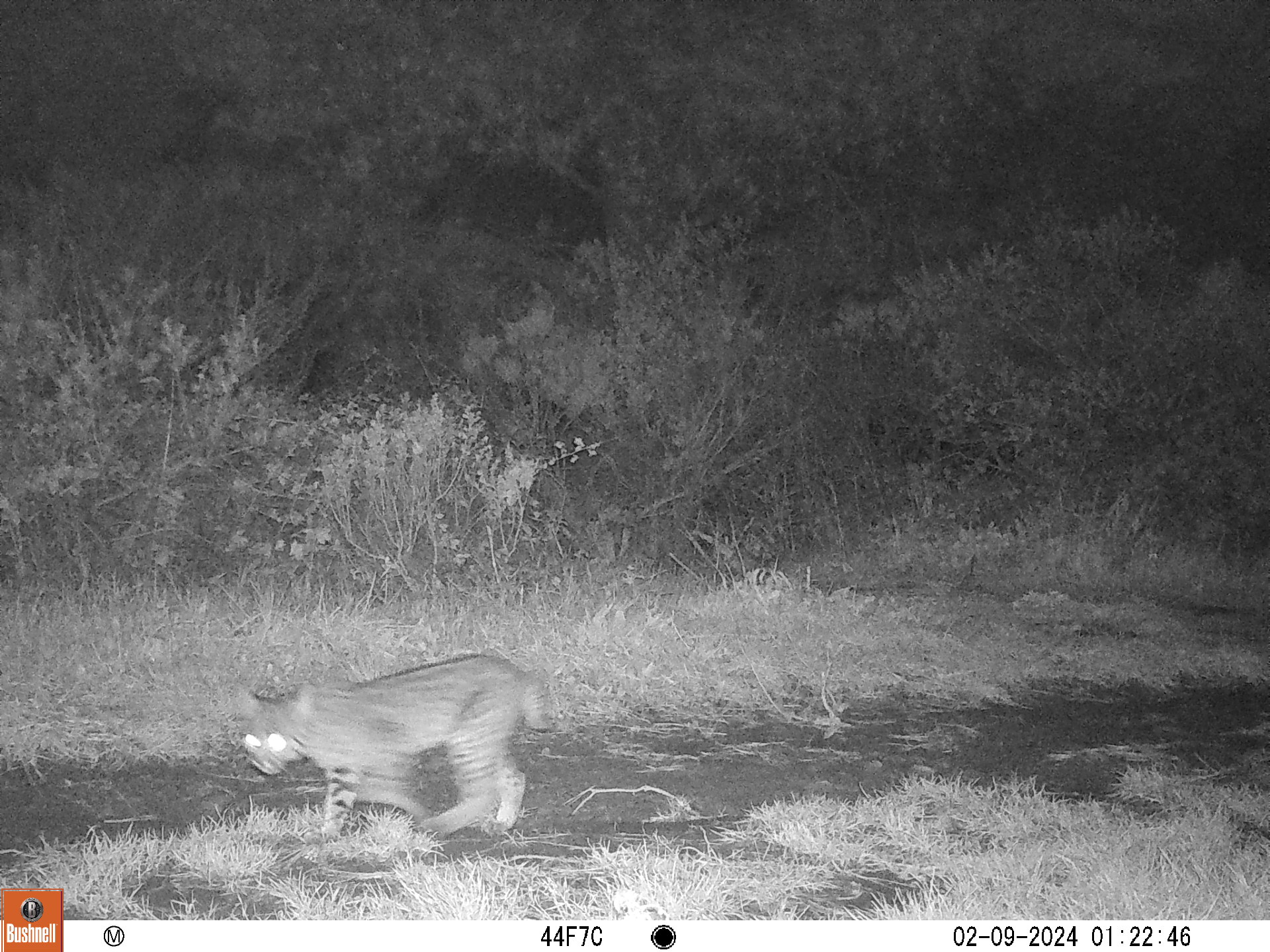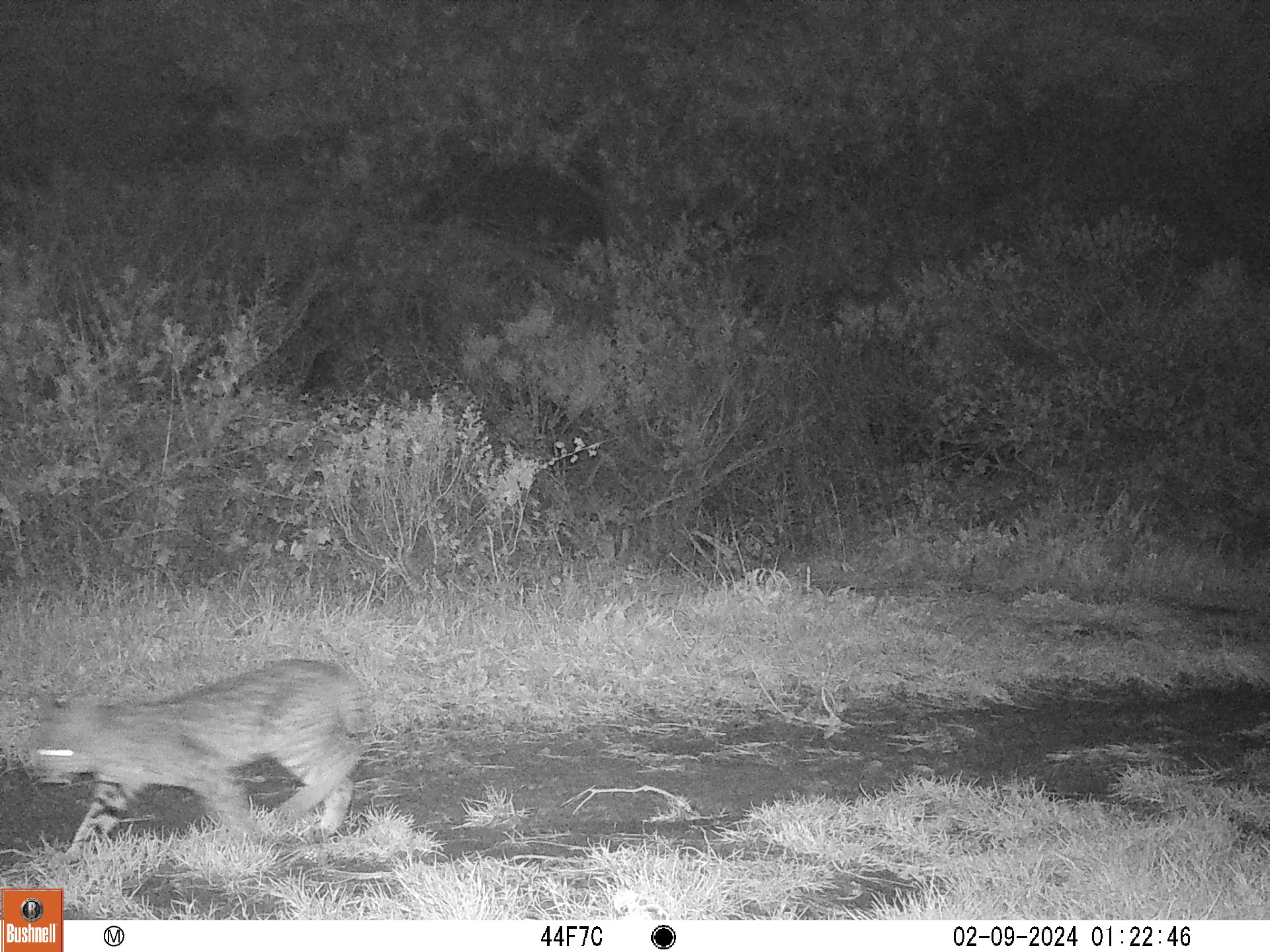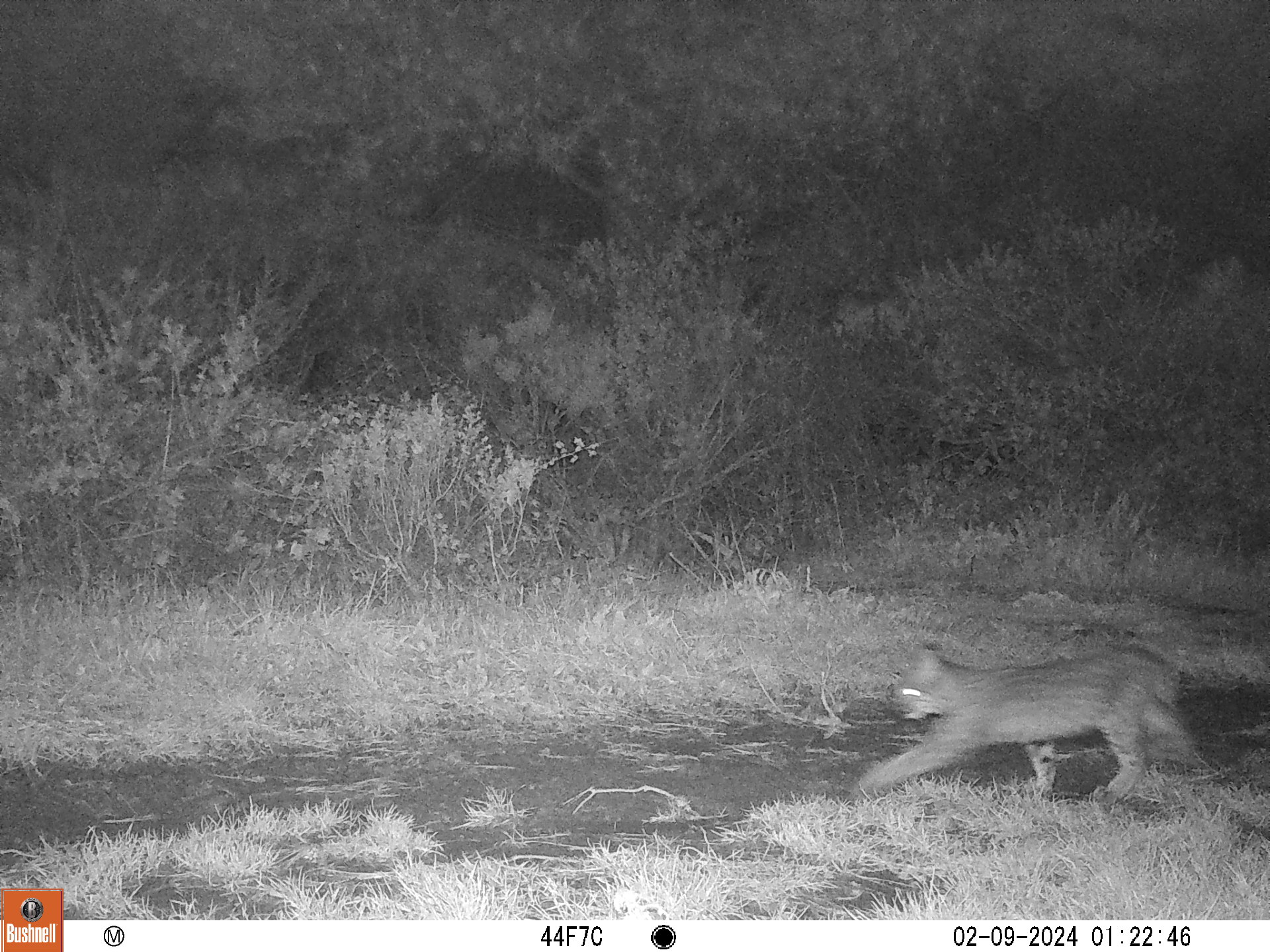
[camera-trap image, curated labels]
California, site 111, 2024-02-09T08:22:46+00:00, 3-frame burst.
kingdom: Animalia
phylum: Chordata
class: Mammalia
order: Carnivora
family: Felidae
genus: Lynx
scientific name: Lynx rufus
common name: bobcat